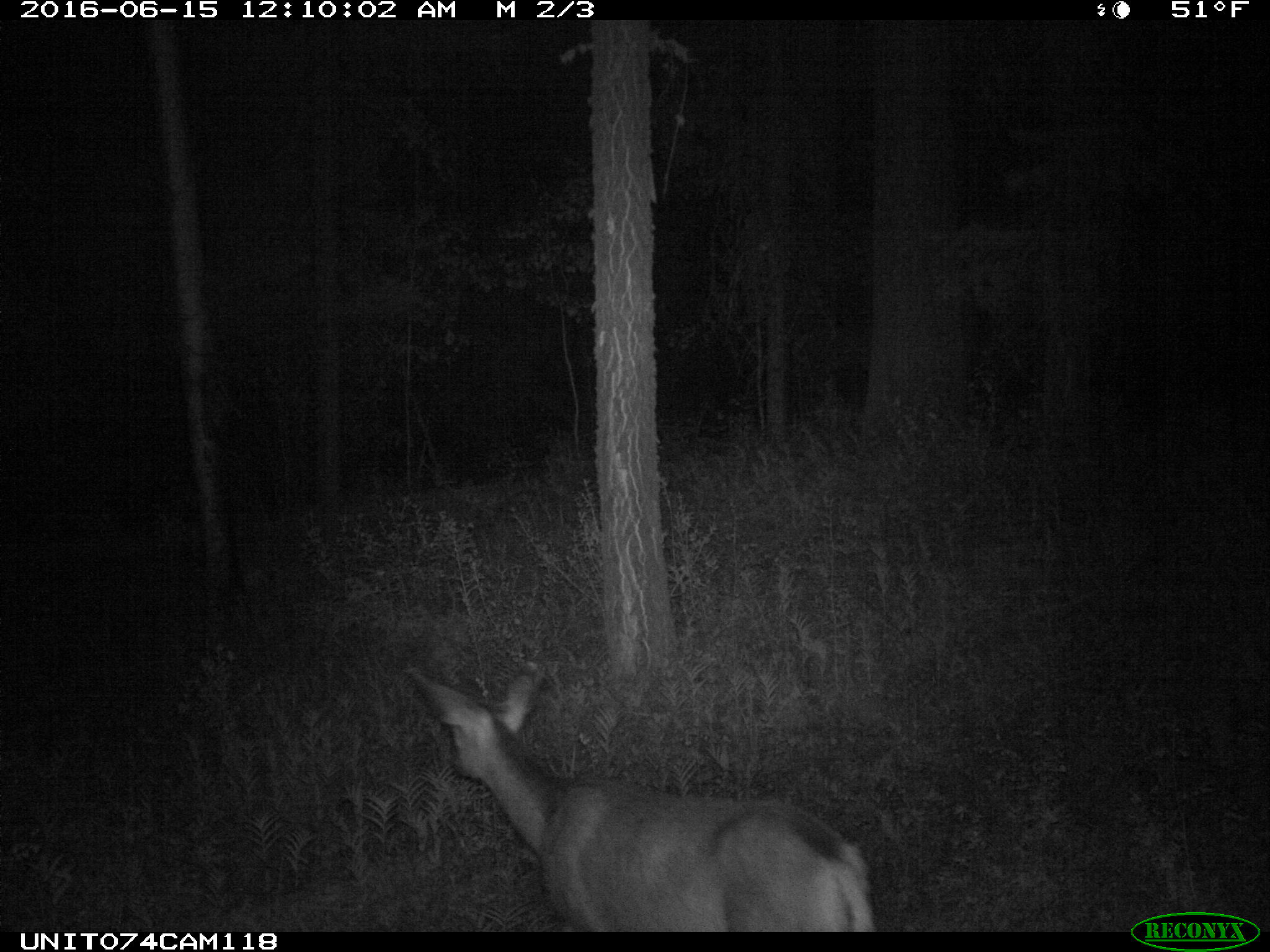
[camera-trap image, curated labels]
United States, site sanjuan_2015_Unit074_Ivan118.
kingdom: Animalia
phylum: Chordata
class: Mammalia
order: Artiodactyla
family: Cervidae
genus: Odocoileus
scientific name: Odocoileus hemionus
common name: mule deer